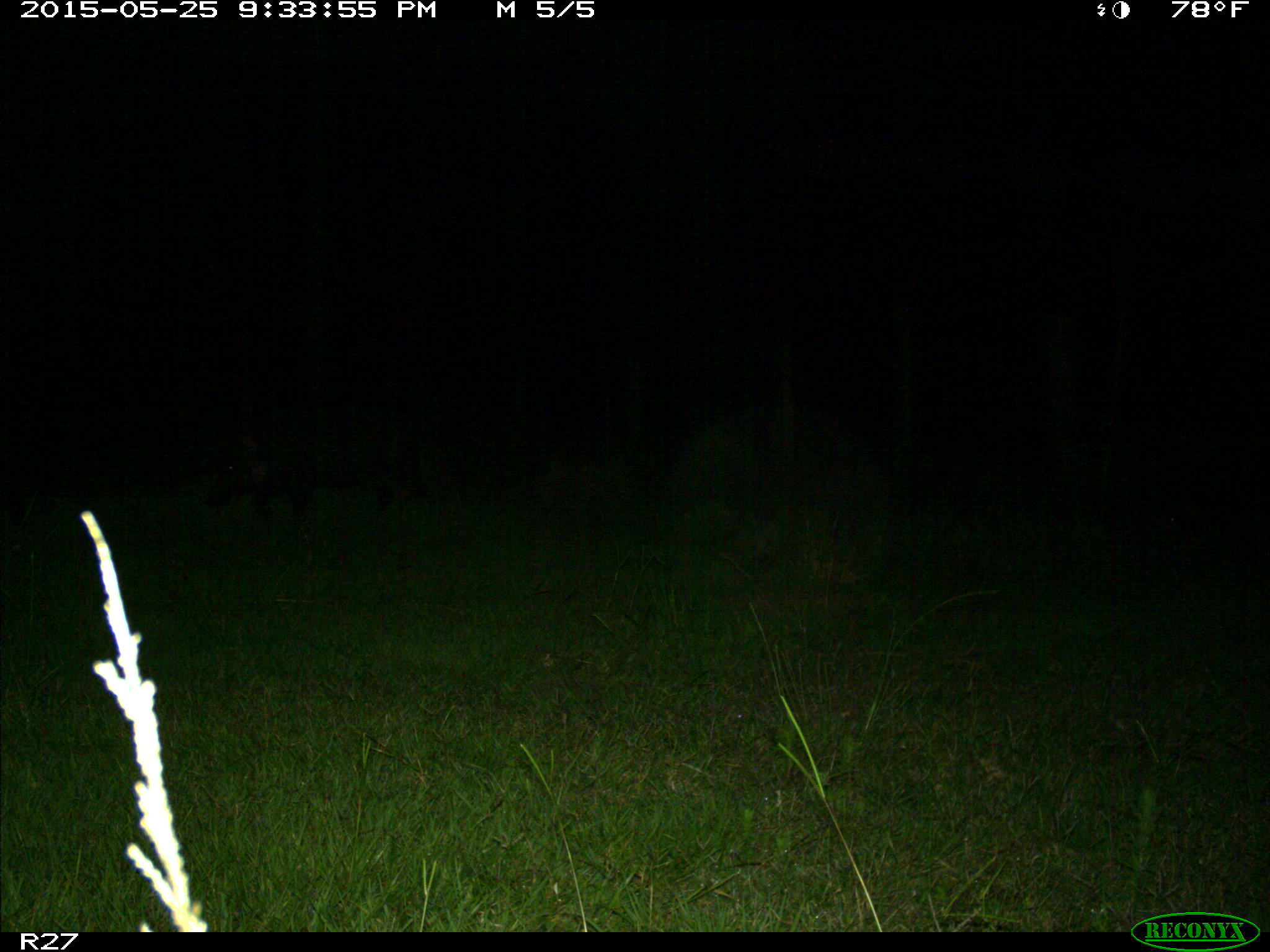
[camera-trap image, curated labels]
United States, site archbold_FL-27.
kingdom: Animalia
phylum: Chordata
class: Mammalia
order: Artiodactyla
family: Suidae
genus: Sus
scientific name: Sus scrofa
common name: wild boar